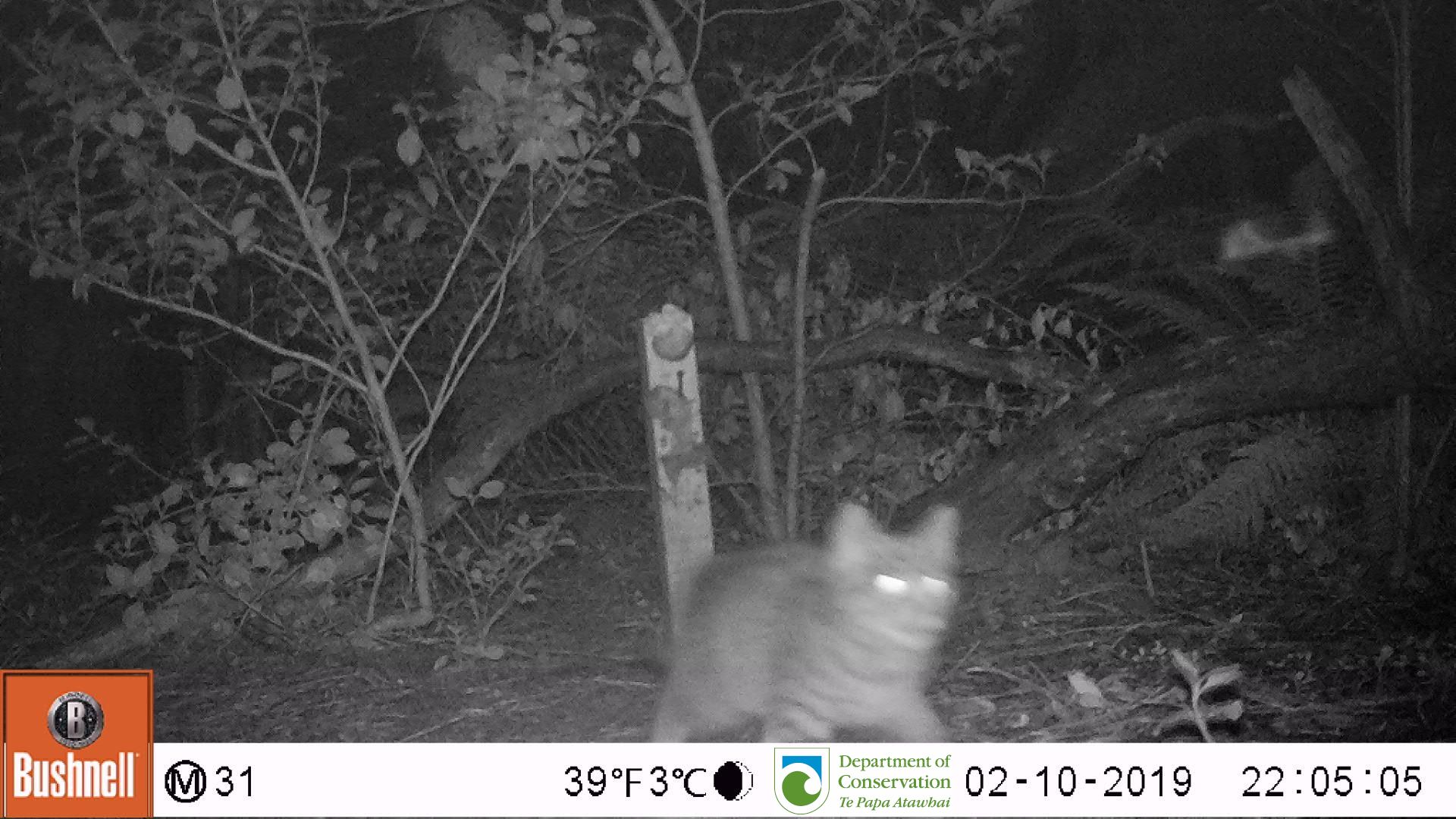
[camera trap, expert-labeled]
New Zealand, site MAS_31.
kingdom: Animalia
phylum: Chordata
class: Mammalia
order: Carnivora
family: Felidae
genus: Felis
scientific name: Felis catus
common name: domestic cat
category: cat